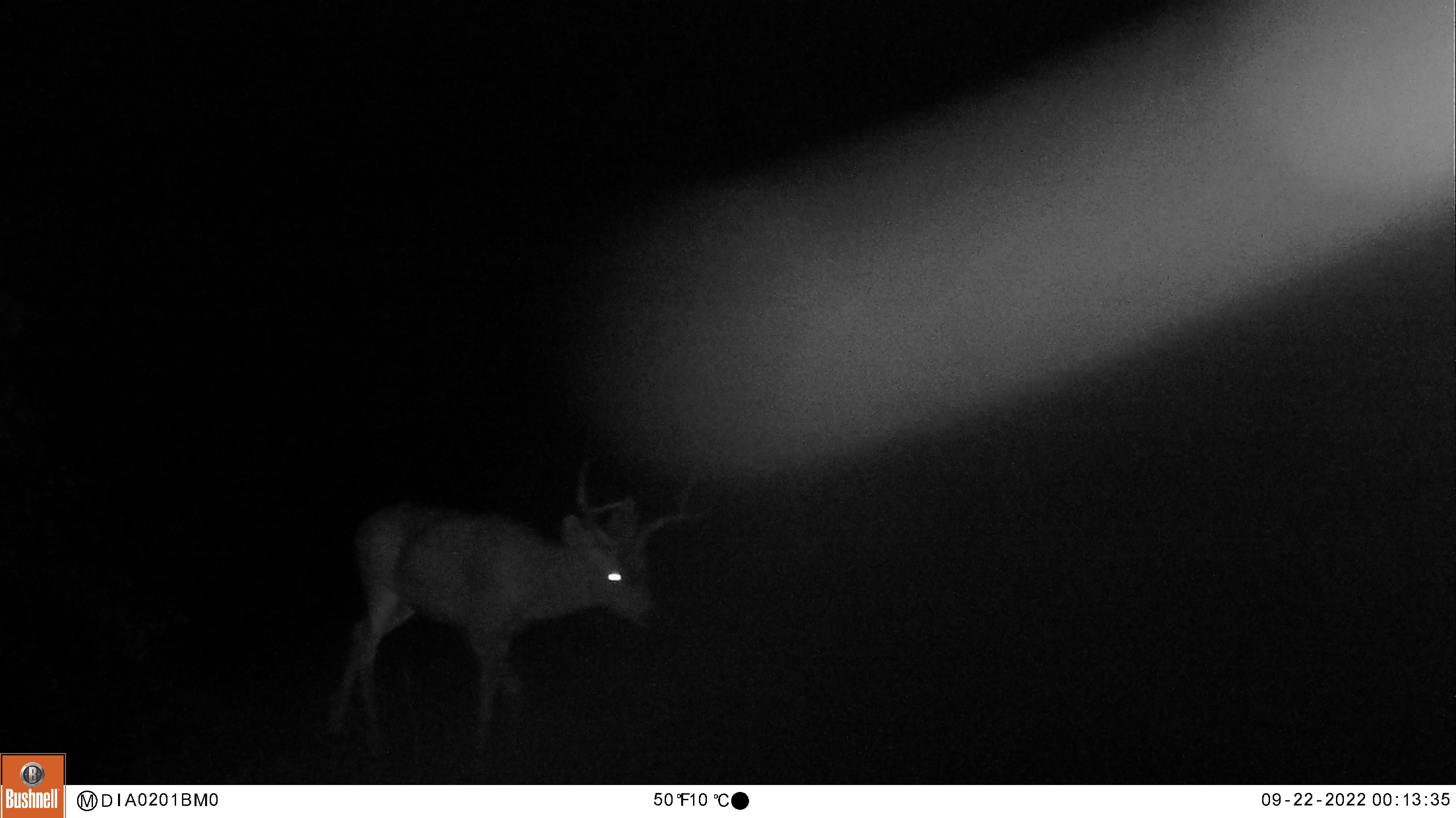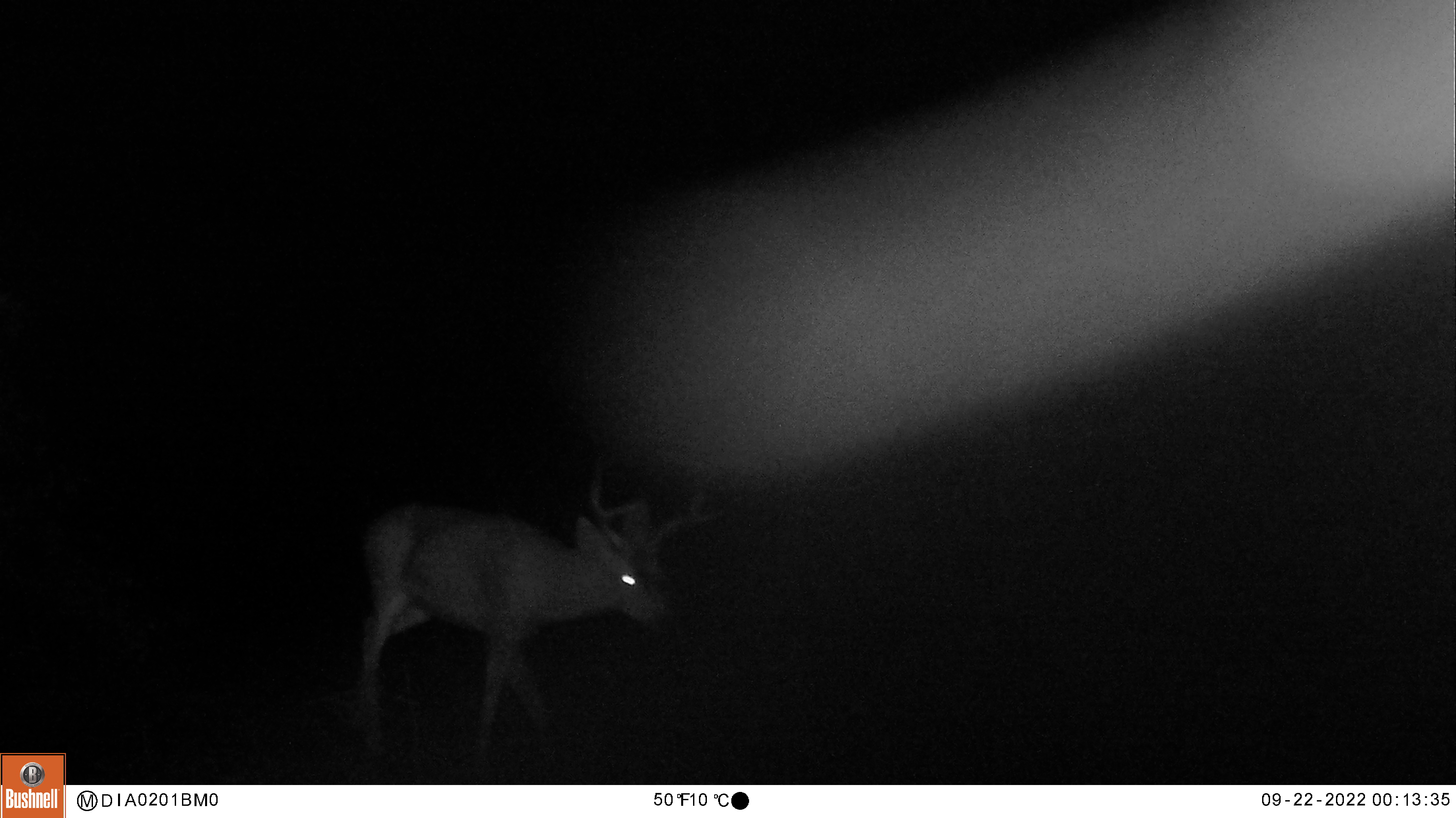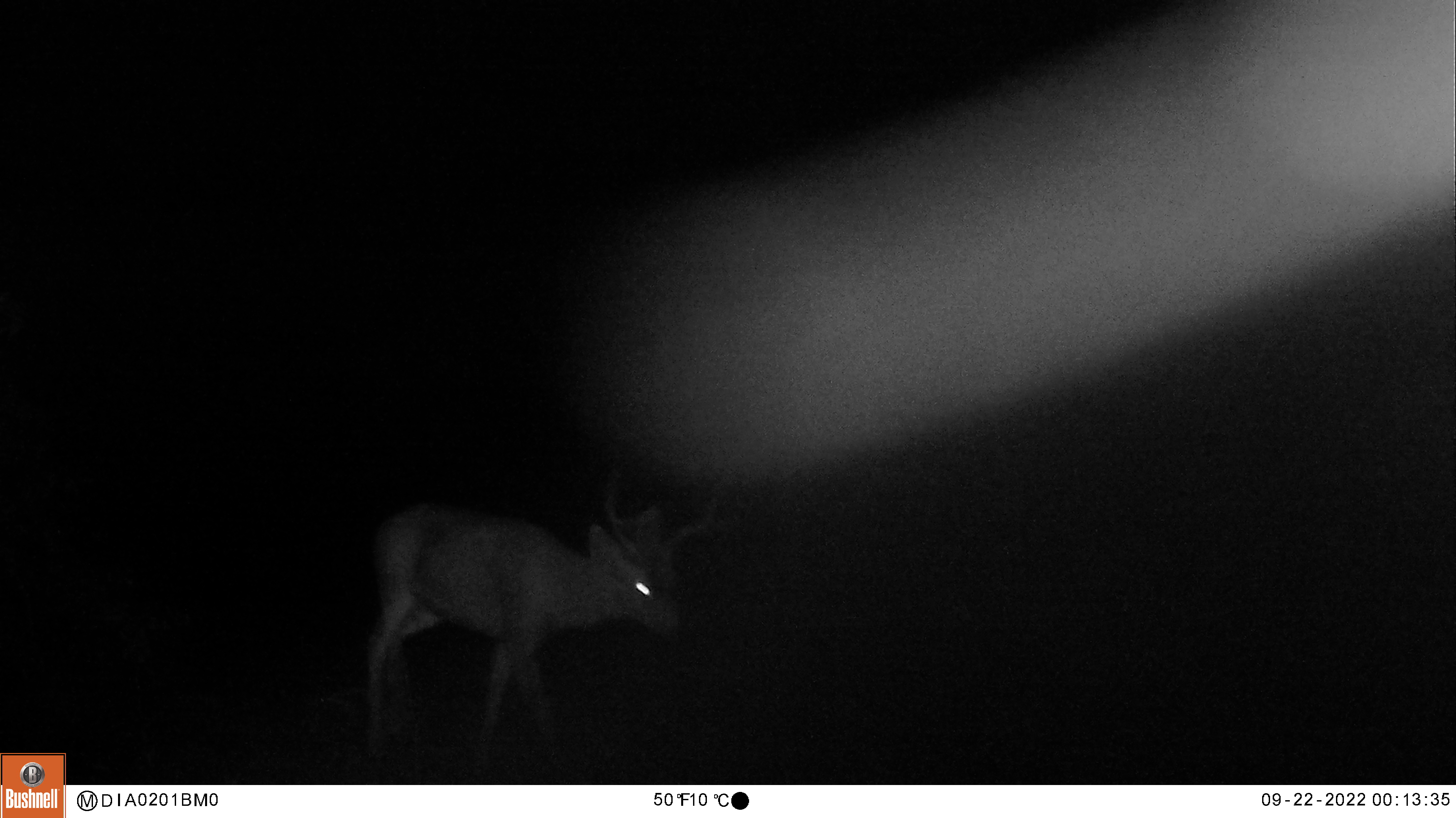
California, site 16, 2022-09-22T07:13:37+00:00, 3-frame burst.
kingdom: Animalia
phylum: Chordata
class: Mammalia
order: Artiodactyla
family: Cervidae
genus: Odocoileus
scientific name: Odocoileus hemionus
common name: mule deer